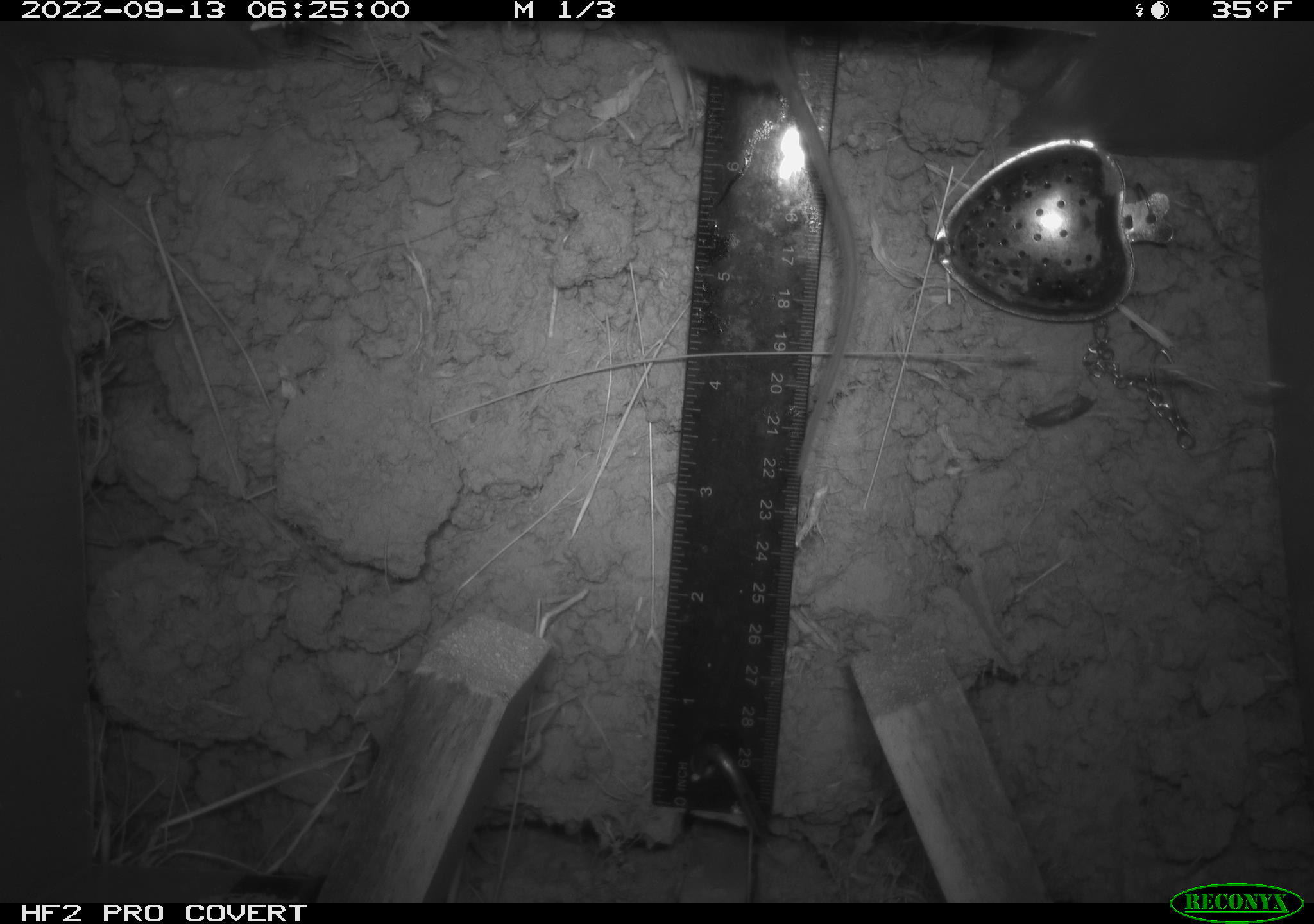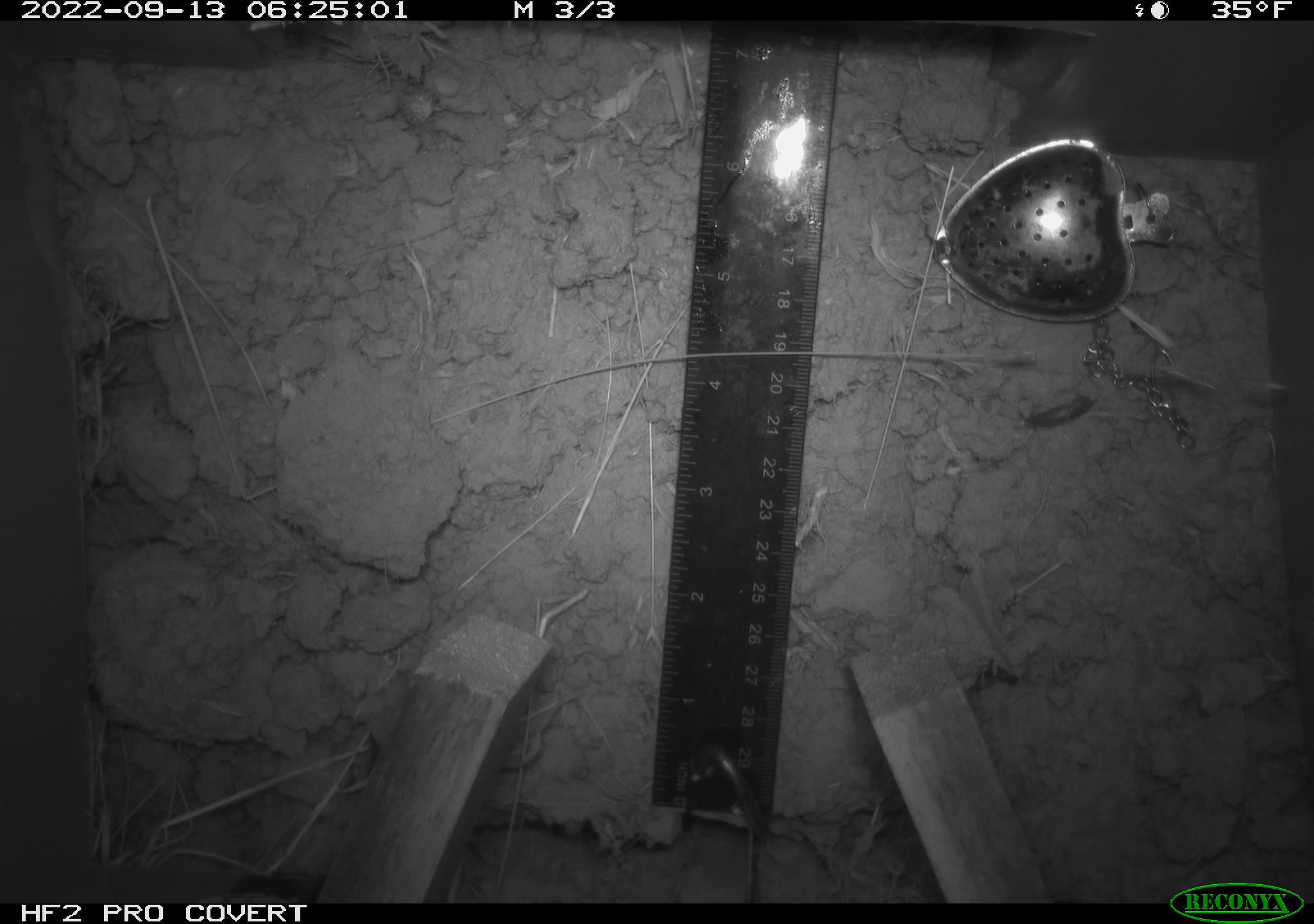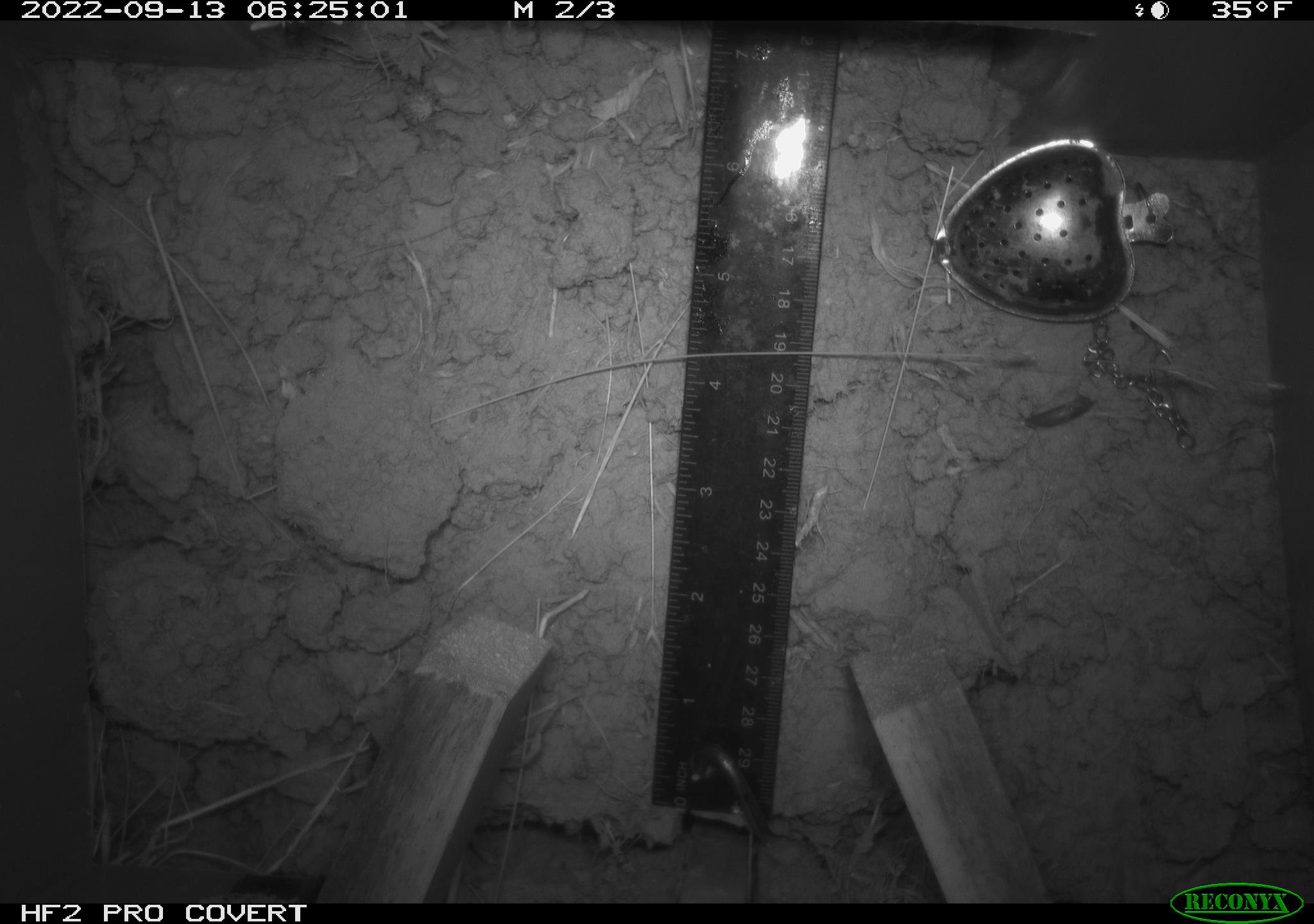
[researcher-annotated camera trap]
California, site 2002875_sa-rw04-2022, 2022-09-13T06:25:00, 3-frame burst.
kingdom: Animalia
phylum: Chordata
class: Mammalia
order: Rodentia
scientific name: Rodentia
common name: mouse species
Mouse species (Rodentia).